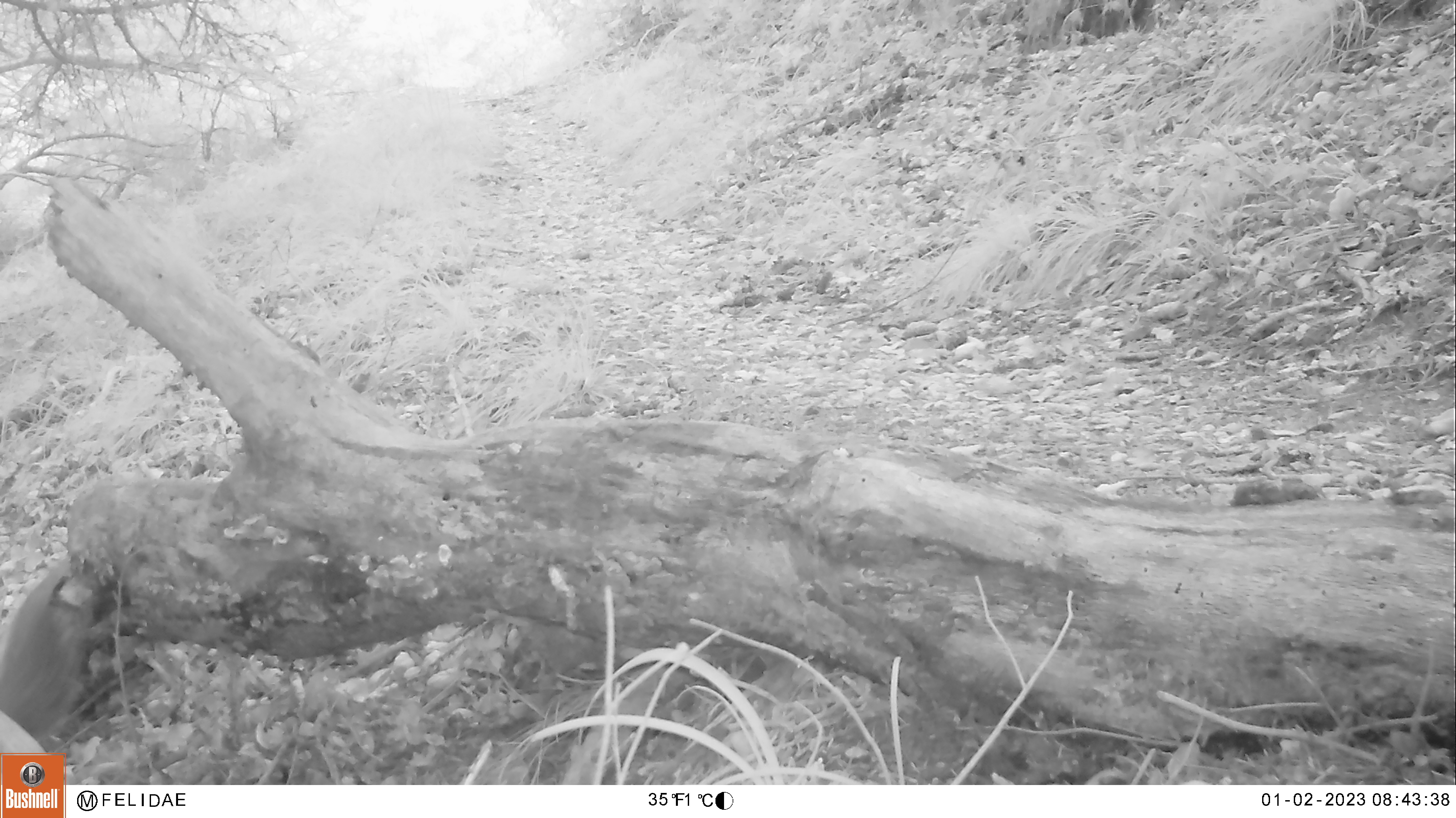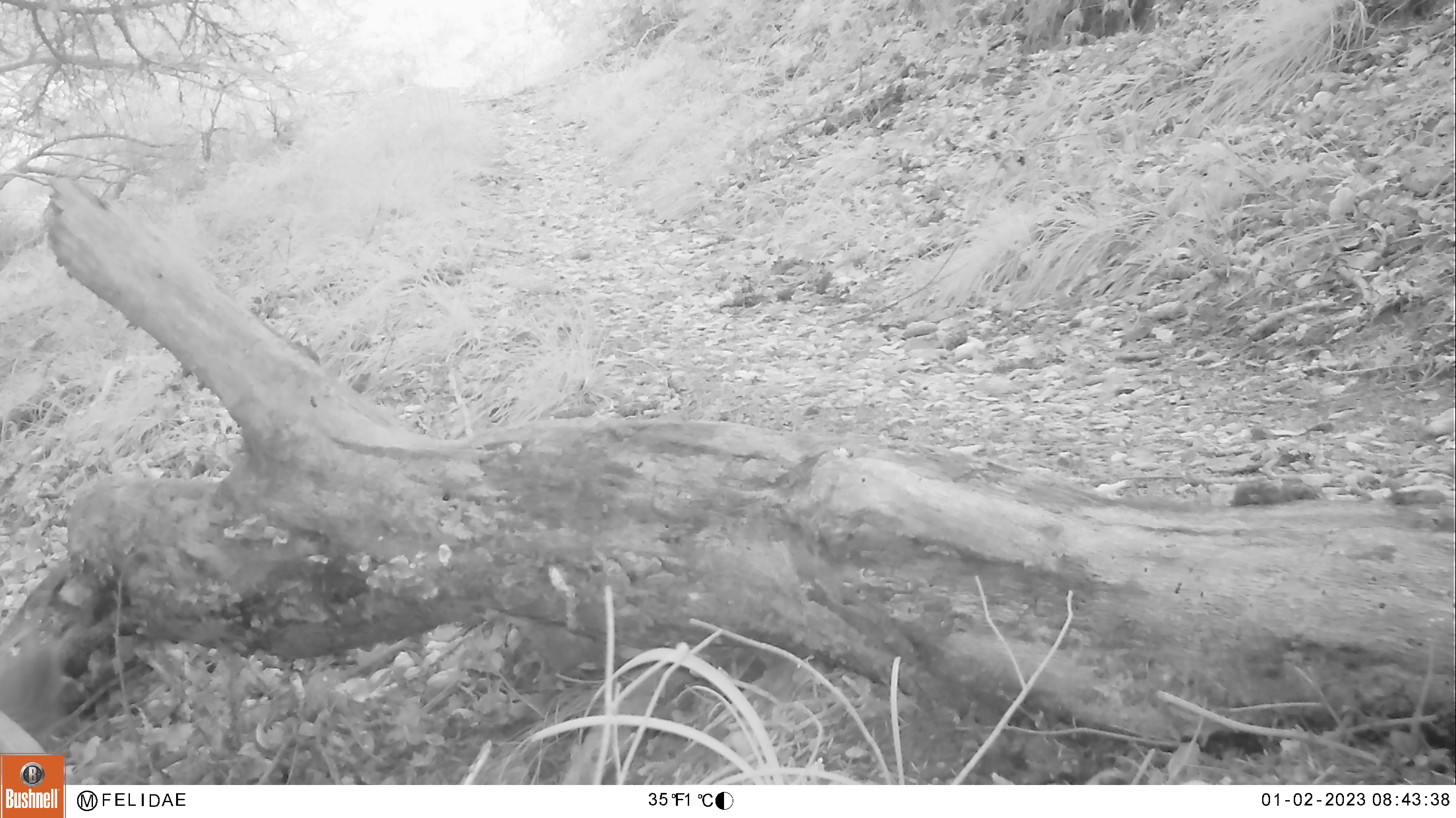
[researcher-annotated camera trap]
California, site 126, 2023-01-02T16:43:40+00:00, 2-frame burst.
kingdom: Animalia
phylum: Chordata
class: Mammalia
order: Rodentia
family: Sciuridae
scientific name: Sciuridae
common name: squirrel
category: unknown squirrel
Unknown squirrel (squirrel) (Sciuridae).